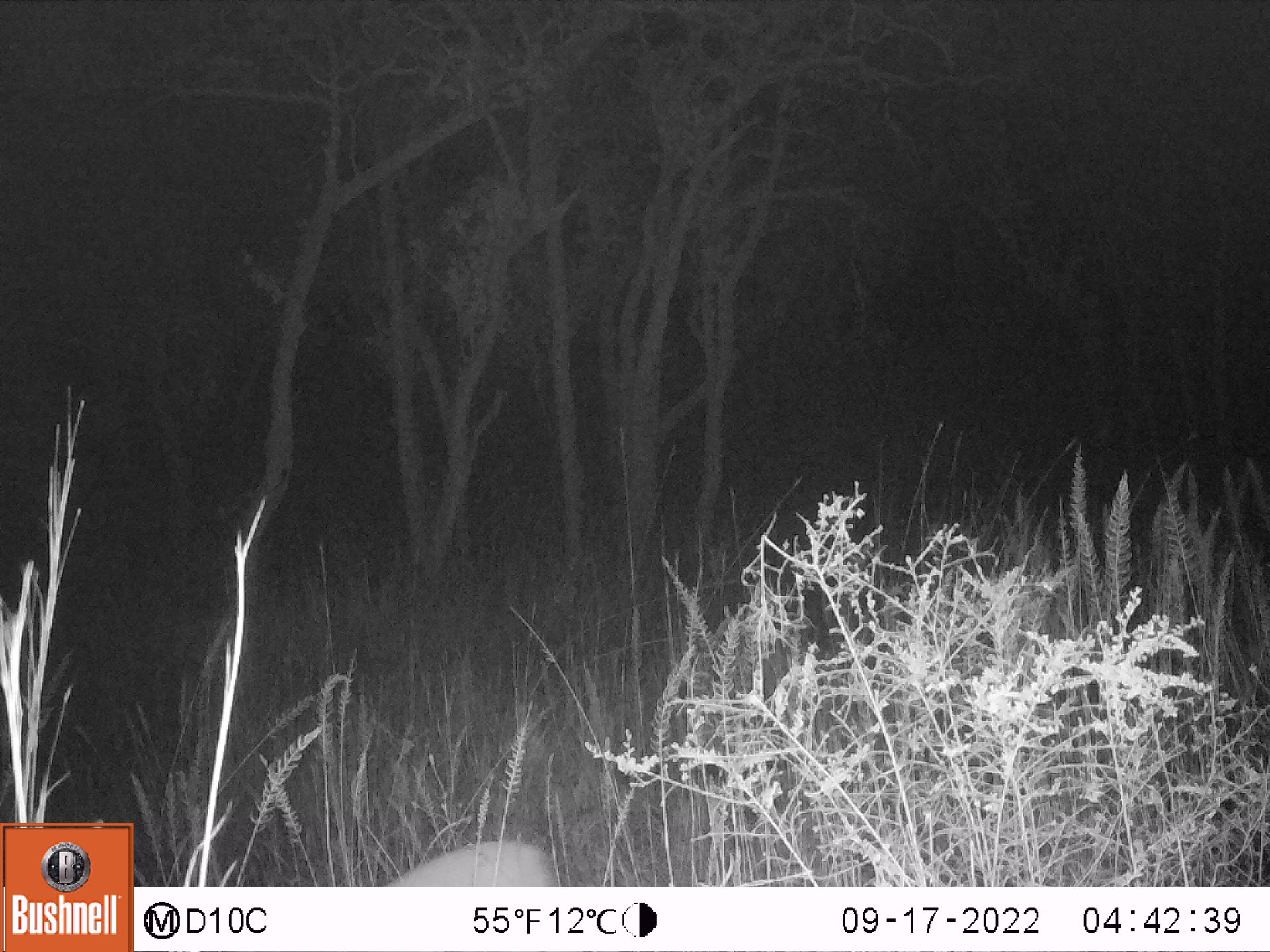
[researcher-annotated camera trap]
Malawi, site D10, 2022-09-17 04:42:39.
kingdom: Animalia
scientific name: Animalia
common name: other animal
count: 1